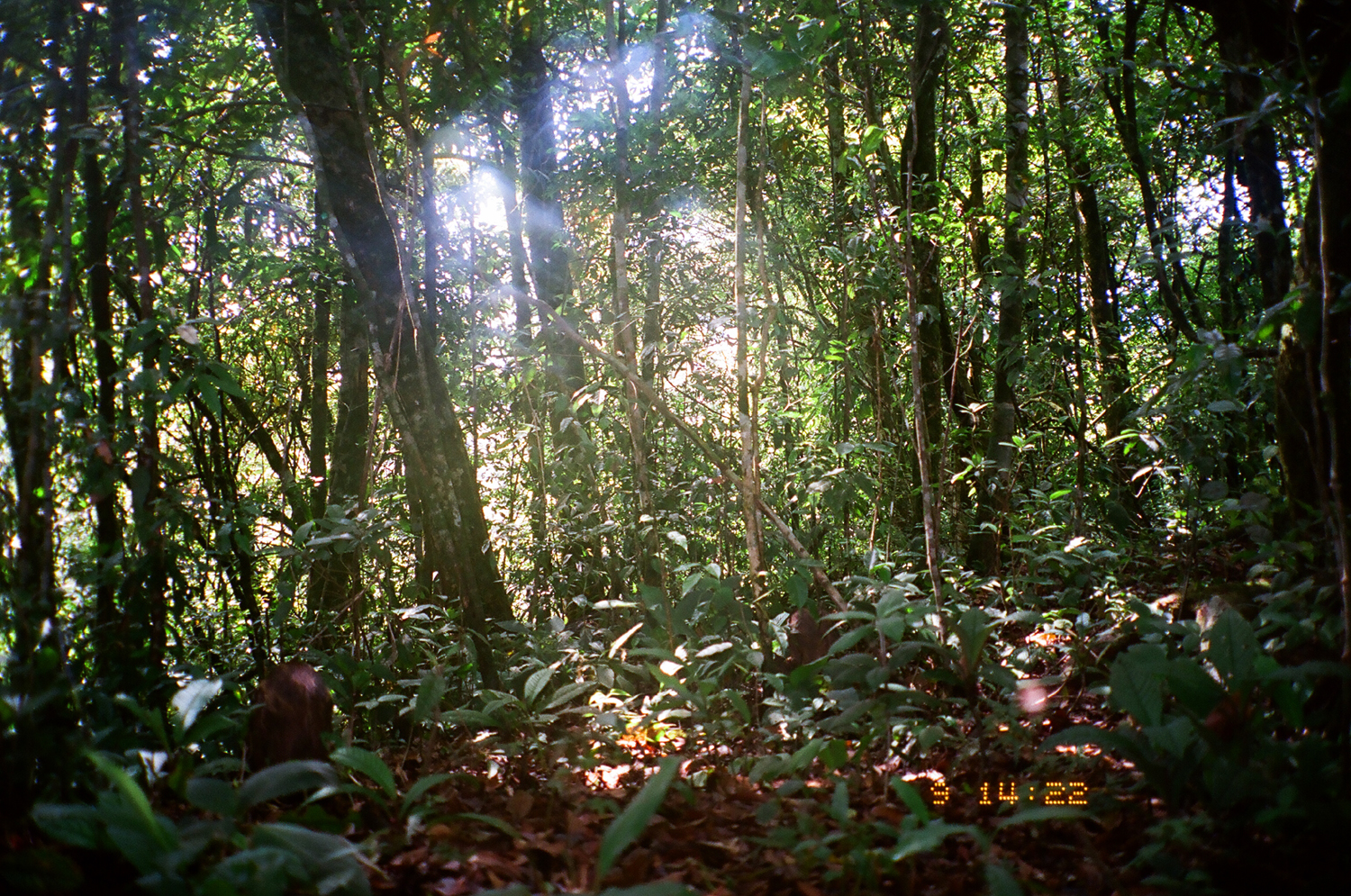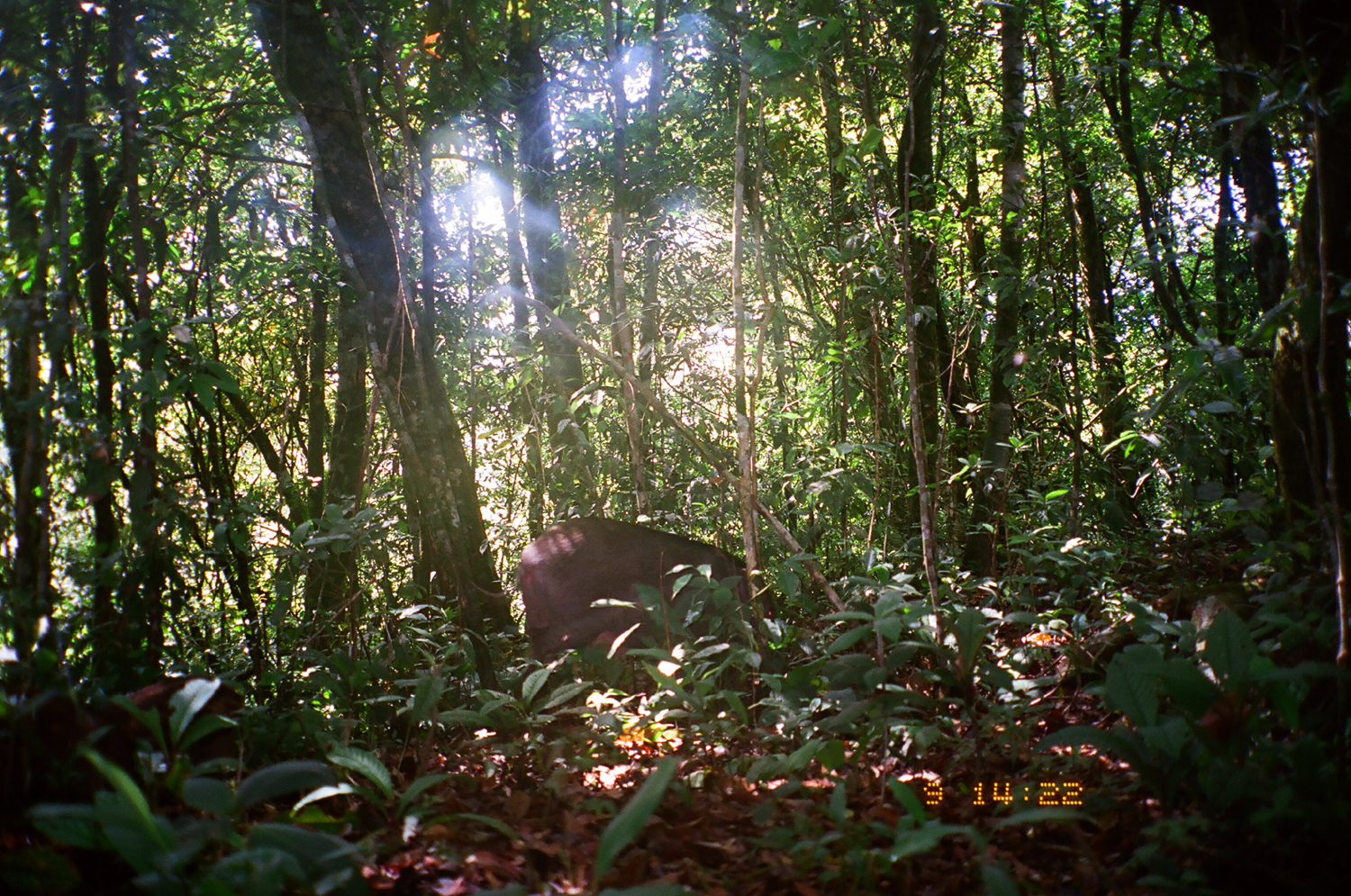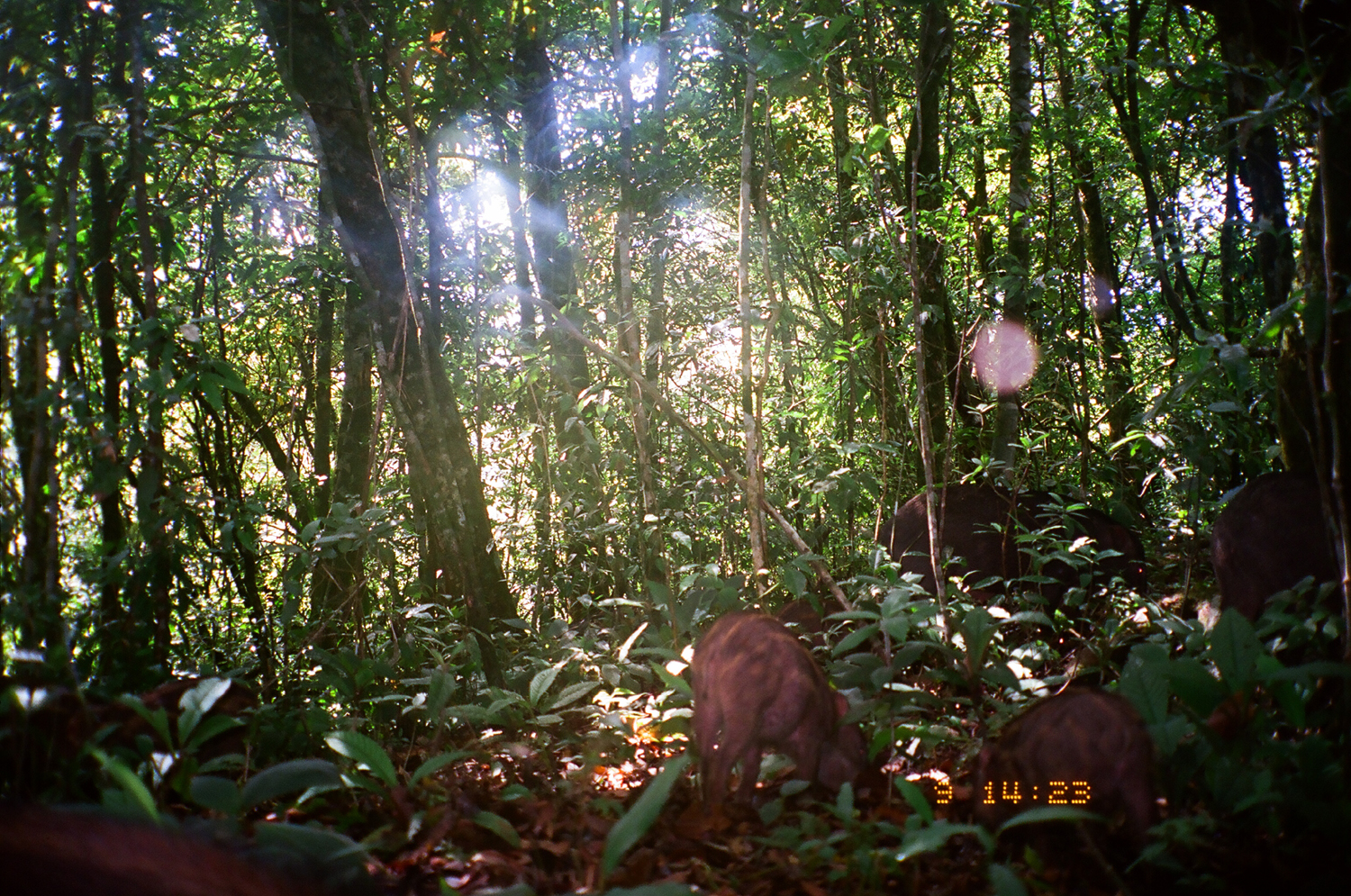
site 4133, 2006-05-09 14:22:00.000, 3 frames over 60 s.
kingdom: Animalia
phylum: Chordata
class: Mammalia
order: Artiodactyla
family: Suidae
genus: Sus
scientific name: Sus scrofa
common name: wild boar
Sus scrofa (wild boar), count 2.